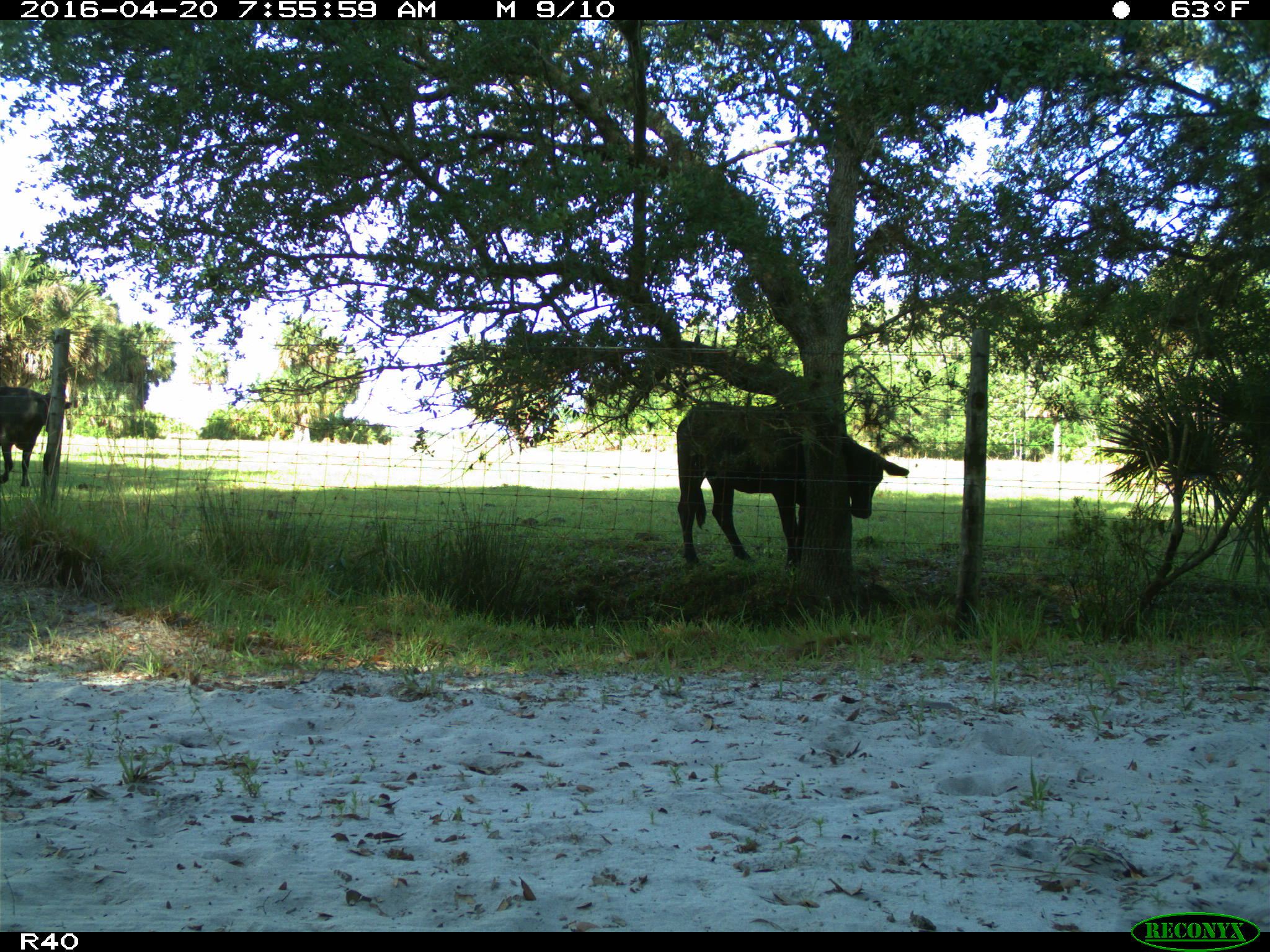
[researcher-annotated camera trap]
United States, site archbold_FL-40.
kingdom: Animalia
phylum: Chordata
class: Mammalia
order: Artiodactyla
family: Bovidae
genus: Bos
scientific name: Bos taurus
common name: domestic cow